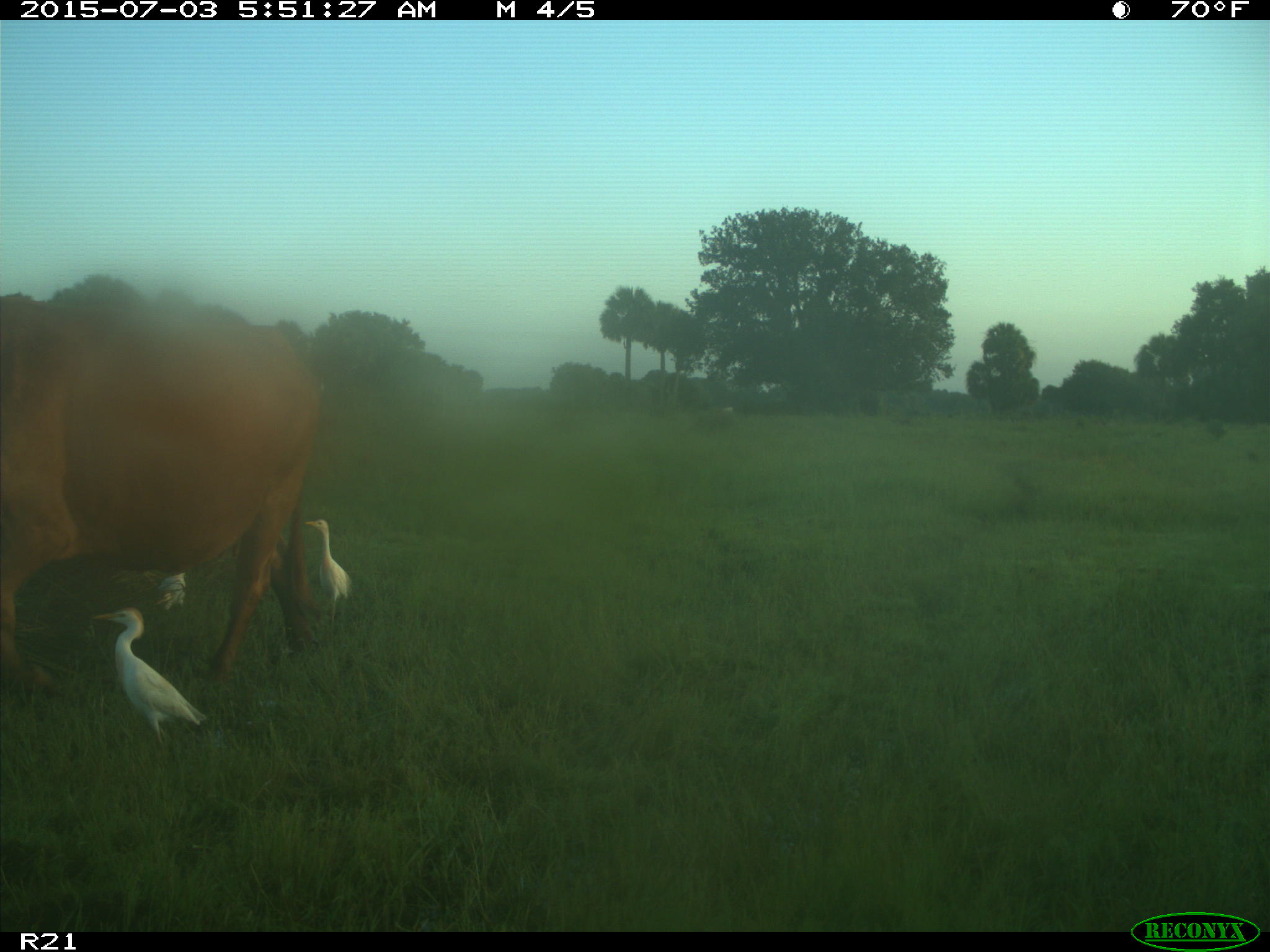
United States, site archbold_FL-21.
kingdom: Animalia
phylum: Chordata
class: Mammalia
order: Artiodactyla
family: Bovidae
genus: Bos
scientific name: Bos taurus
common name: domestic cow